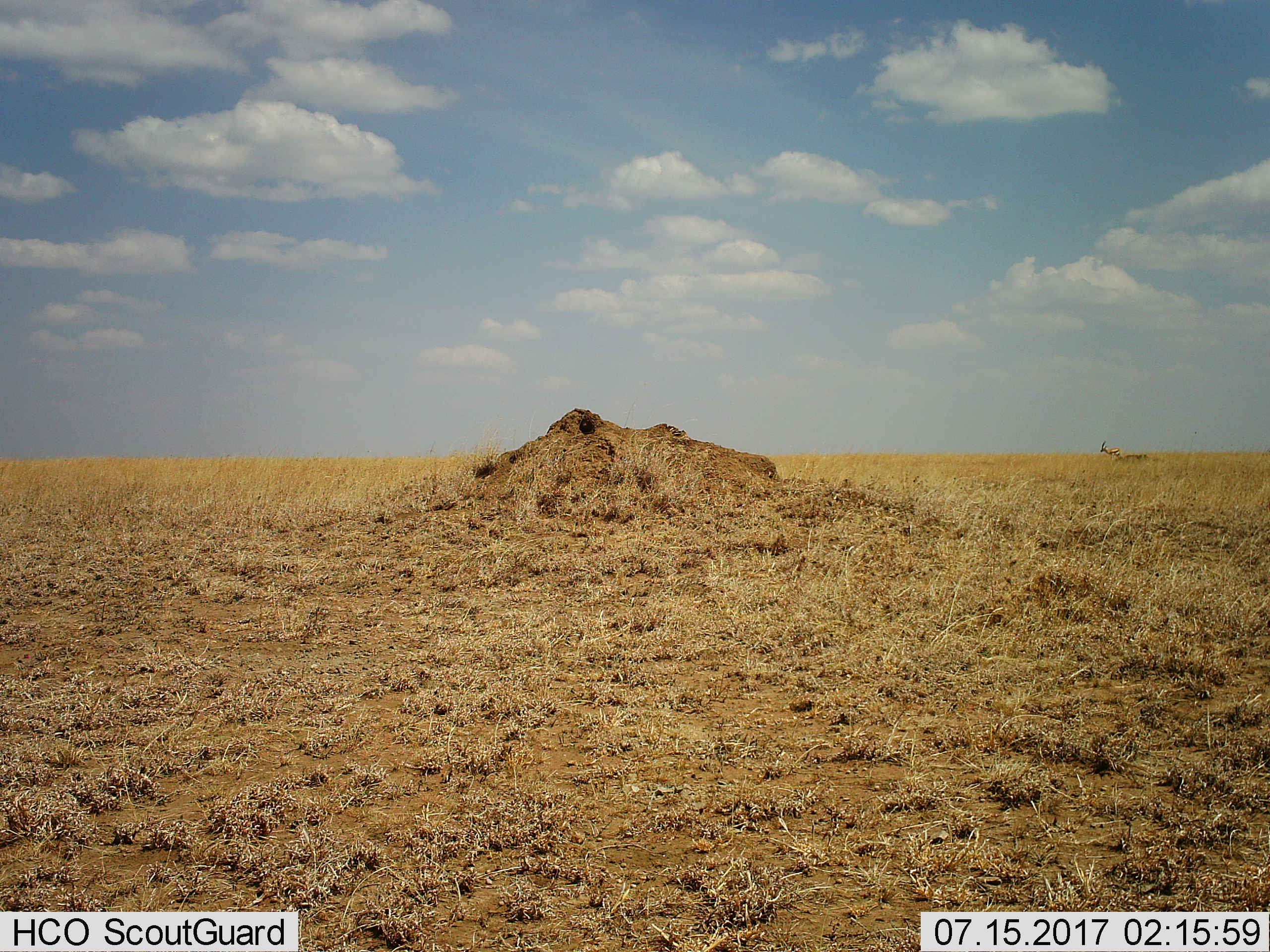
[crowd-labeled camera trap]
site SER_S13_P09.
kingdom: Animalia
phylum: Chordata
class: Mammalia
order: Artiodactyla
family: Bovidae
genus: Eudorcas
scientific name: Eudorcas thomsonii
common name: thomson's gazelle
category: gazellethomsons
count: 1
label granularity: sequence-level